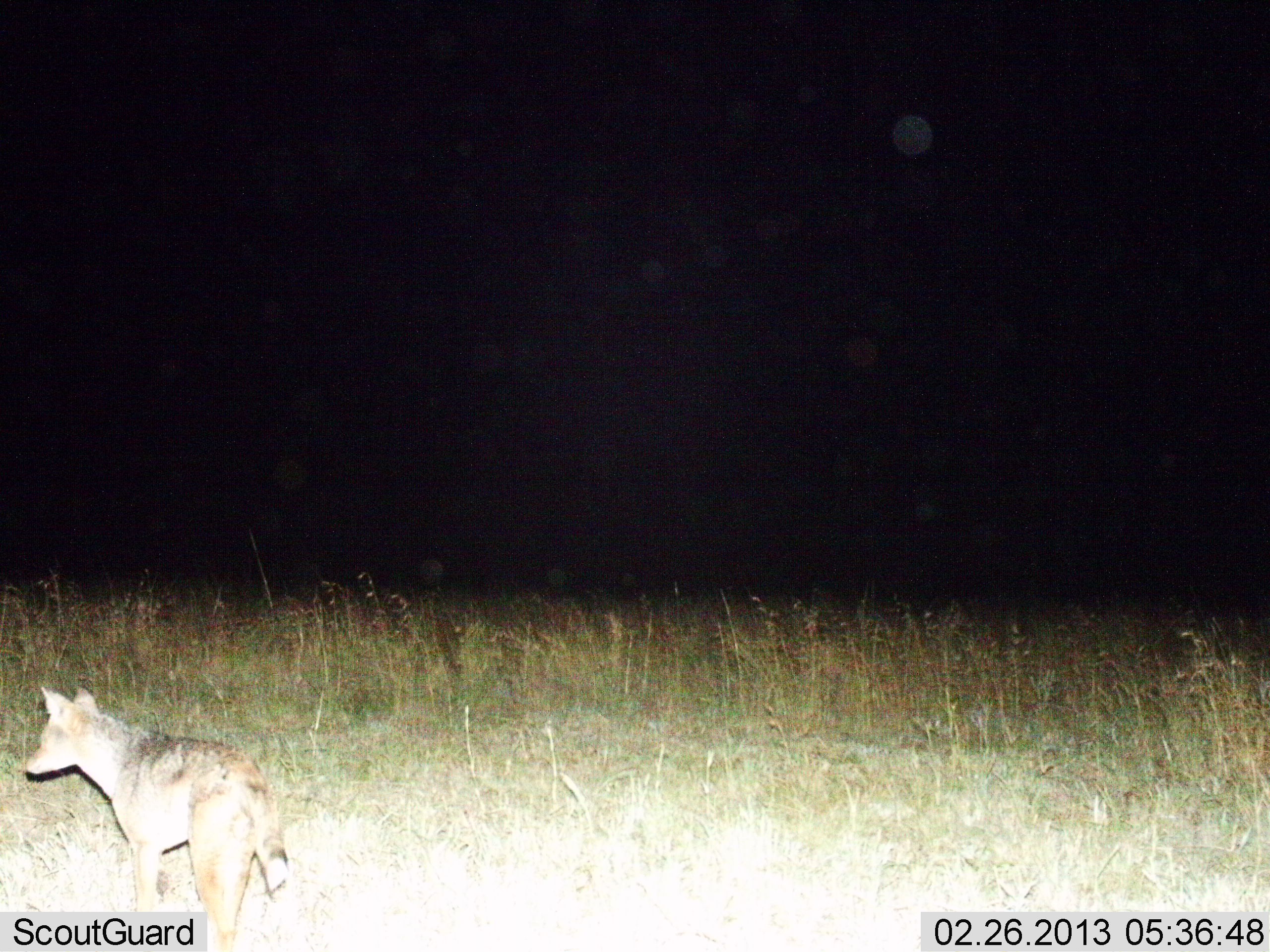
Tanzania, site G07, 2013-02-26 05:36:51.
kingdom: Animalia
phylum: Chordata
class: Mammalia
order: Carnivora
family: Canidae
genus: Lupulella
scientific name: Lupulella mesomelas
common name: black-backed jackal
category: jackal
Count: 1.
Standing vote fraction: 88%.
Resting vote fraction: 0%.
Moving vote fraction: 12%.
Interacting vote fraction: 0%.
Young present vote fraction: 0%.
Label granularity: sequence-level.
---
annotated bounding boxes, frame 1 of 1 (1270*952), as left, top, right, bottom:
animal: 24, 685, 289, 952